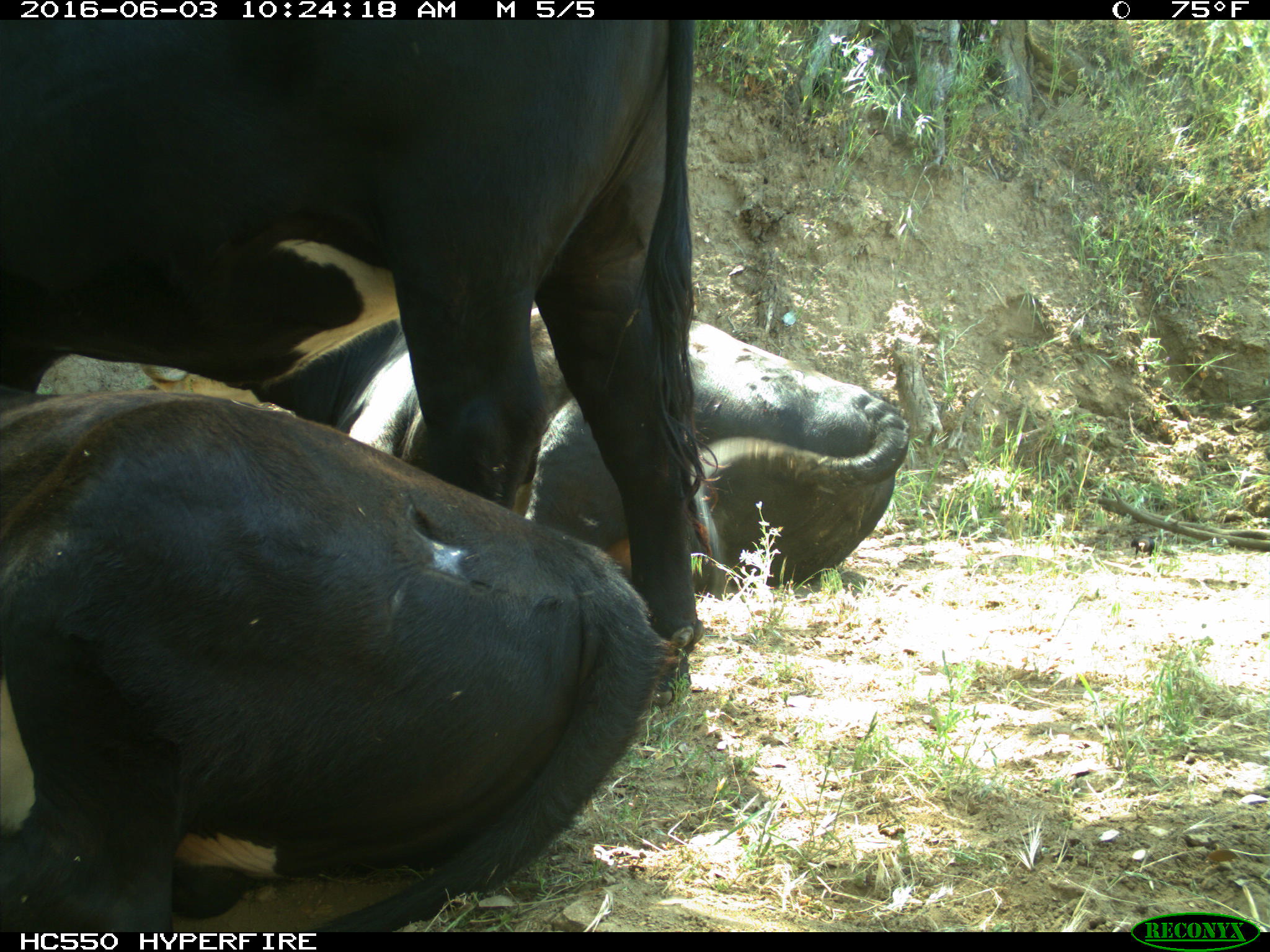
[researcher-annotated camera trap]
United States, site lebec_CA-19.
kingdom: Animalia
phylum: Chordata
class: Mammalia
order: Artiodactyla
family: Bovidae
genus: Bos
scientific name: Bos taurus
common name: domestic cow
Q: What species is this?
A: Bos taurus (domestic cow).